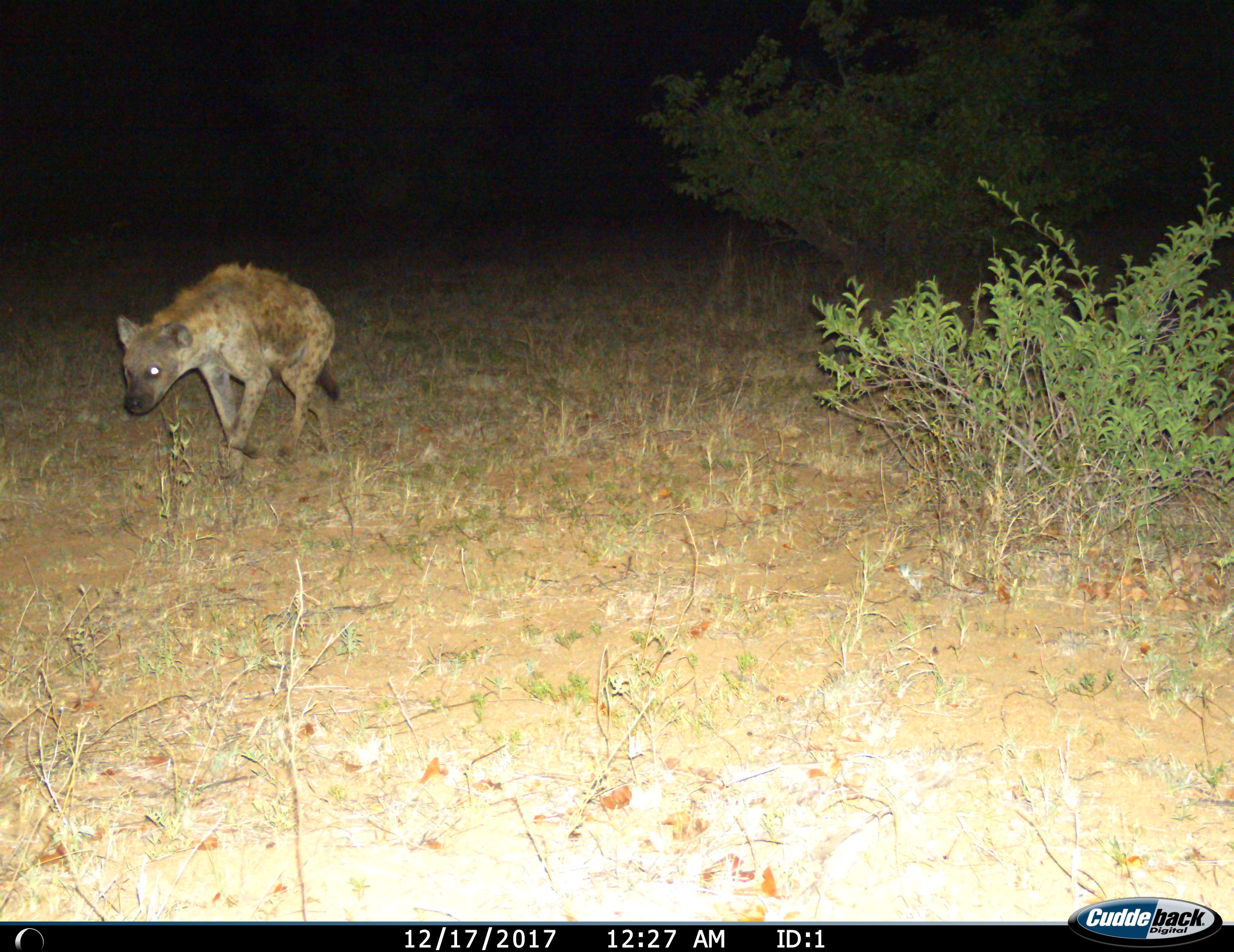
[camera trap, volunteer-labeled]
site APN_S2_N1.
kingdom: Animalia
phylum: Chordata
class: Mammalia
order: Carnivora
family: Hyaenidae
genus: Crocuta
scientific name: Crocuta crocuta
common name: spotted hyena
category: hyenaspotted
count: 1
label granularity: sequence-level